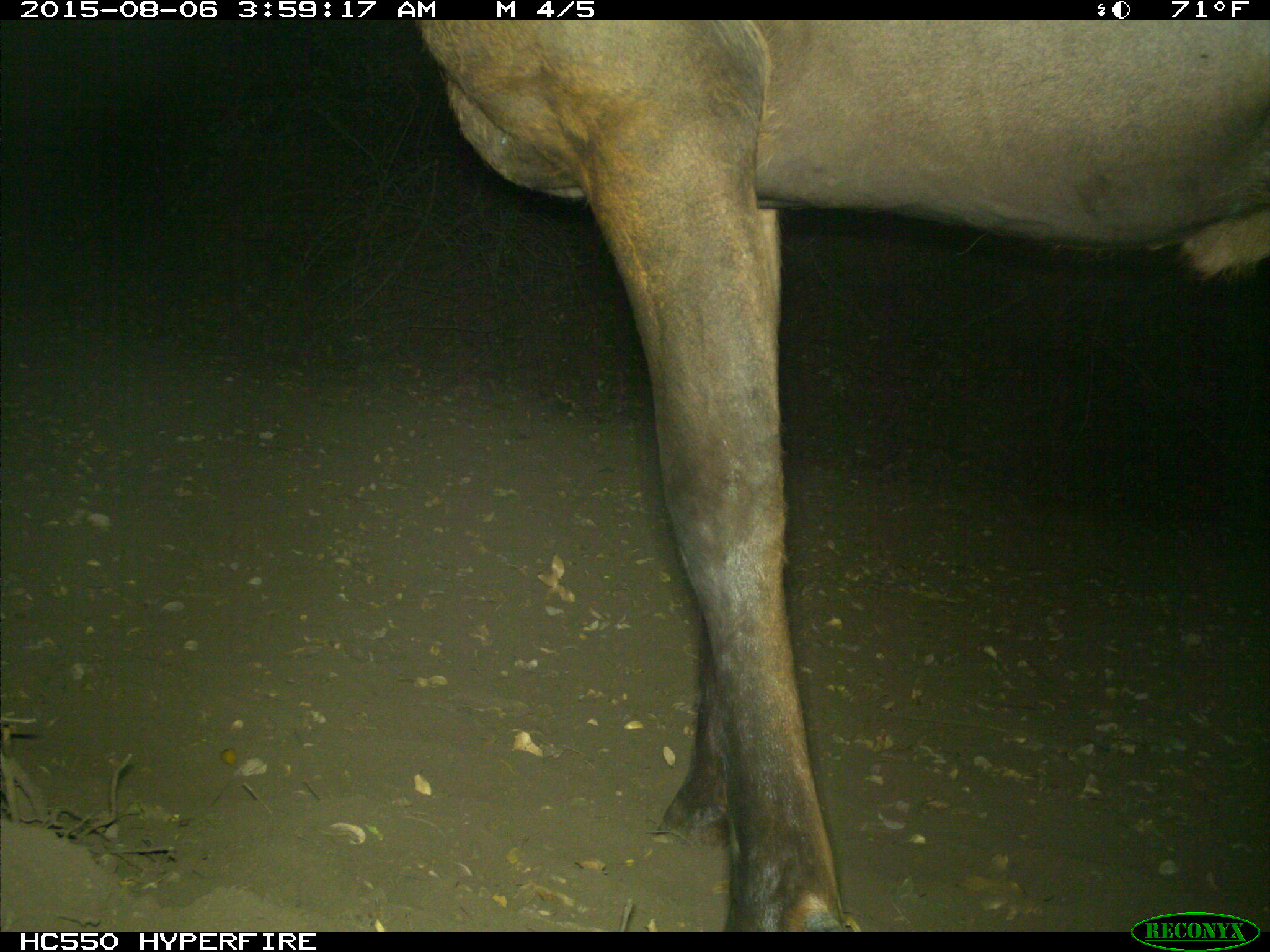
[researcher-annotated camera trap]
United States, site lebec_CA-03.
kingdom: Animalia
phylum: Chordata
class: Mammalia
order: Artiodactyla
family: Cervidae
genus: Cervus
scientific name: Cervus canadensis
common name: elk